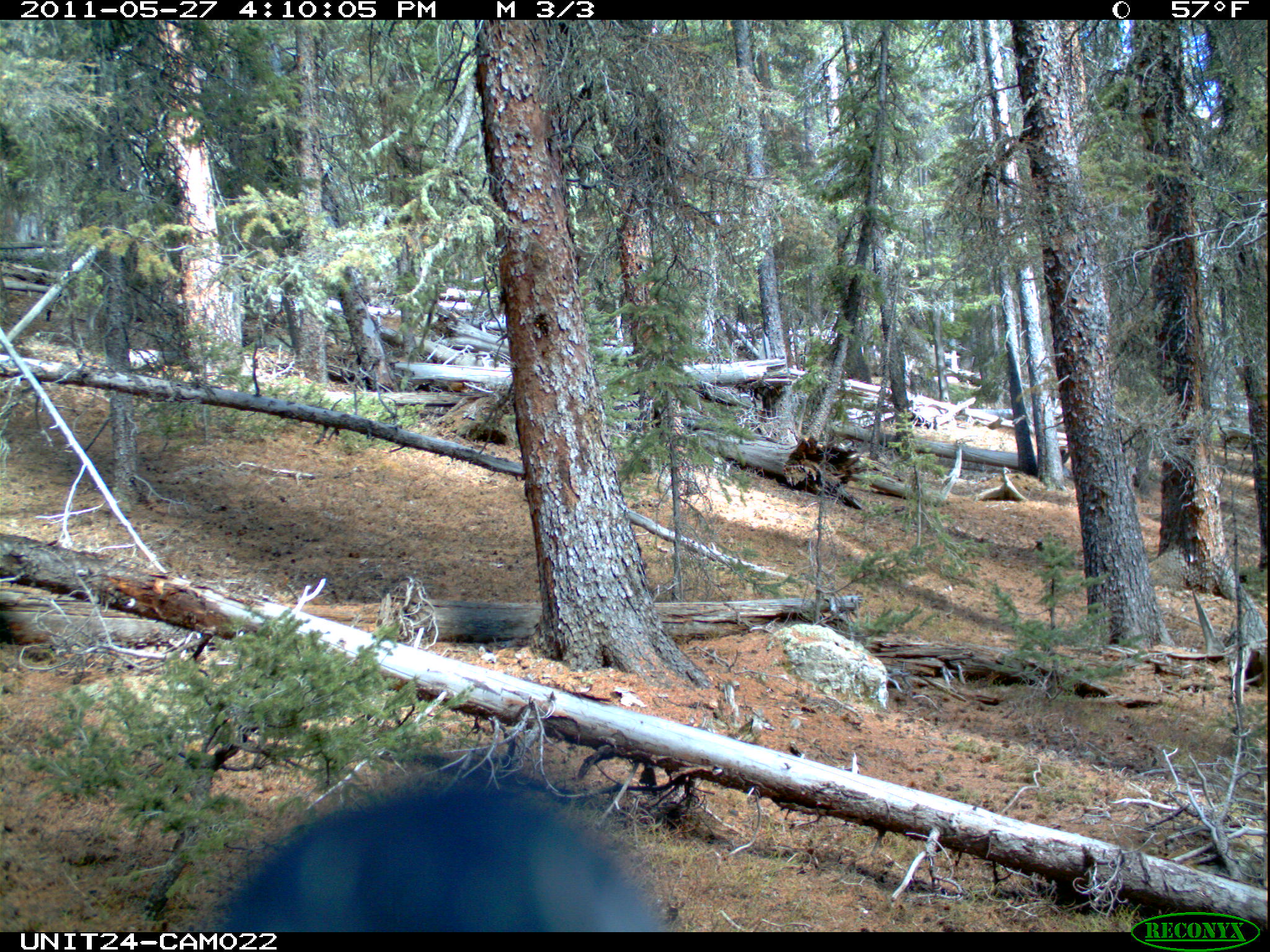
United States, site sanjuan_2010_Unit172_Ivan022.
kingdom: Animalia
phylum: Chordata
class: Aves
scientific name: Aves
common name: birds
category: unidentified bird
Unidentified bird (birds) (Aves).